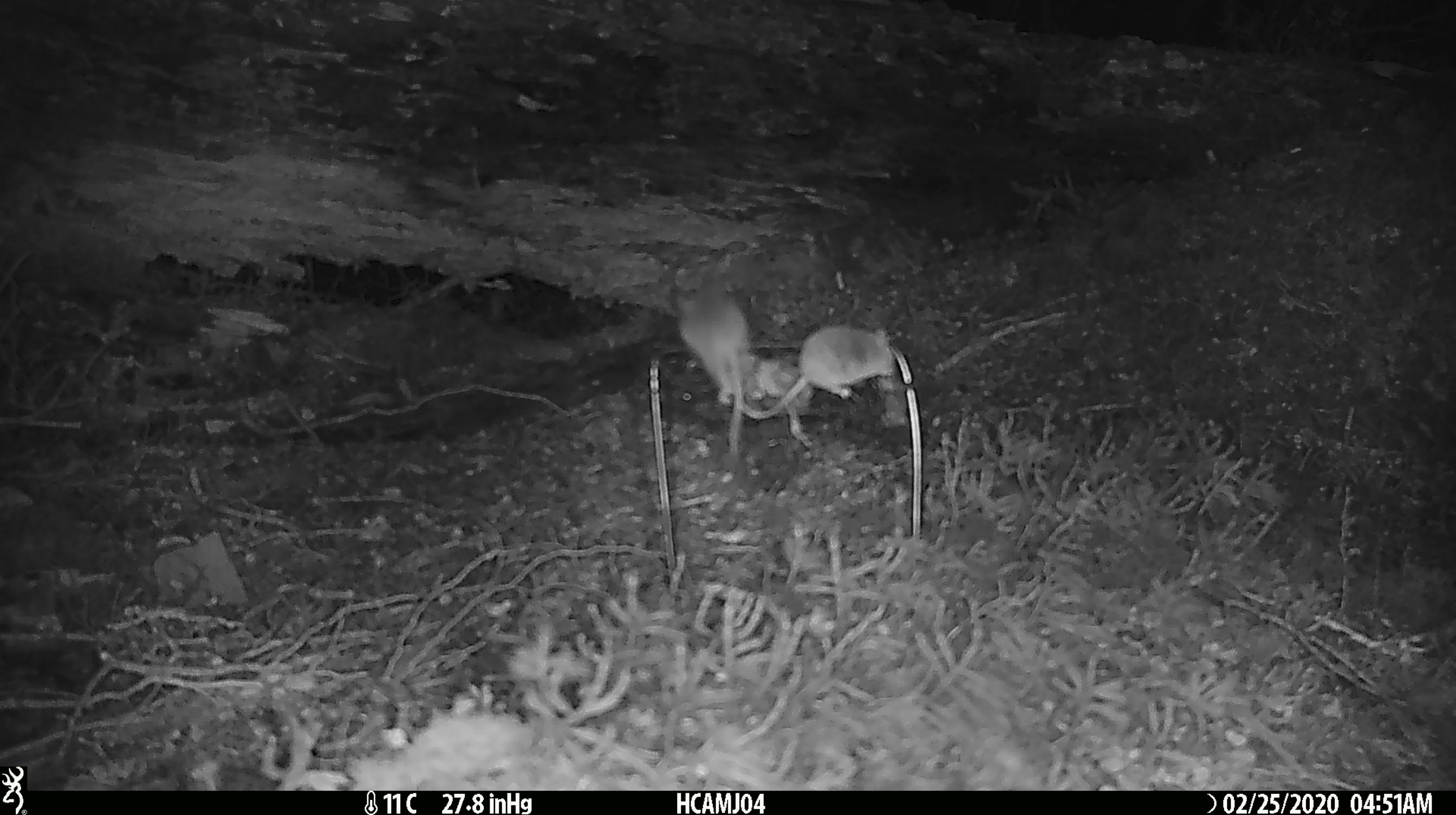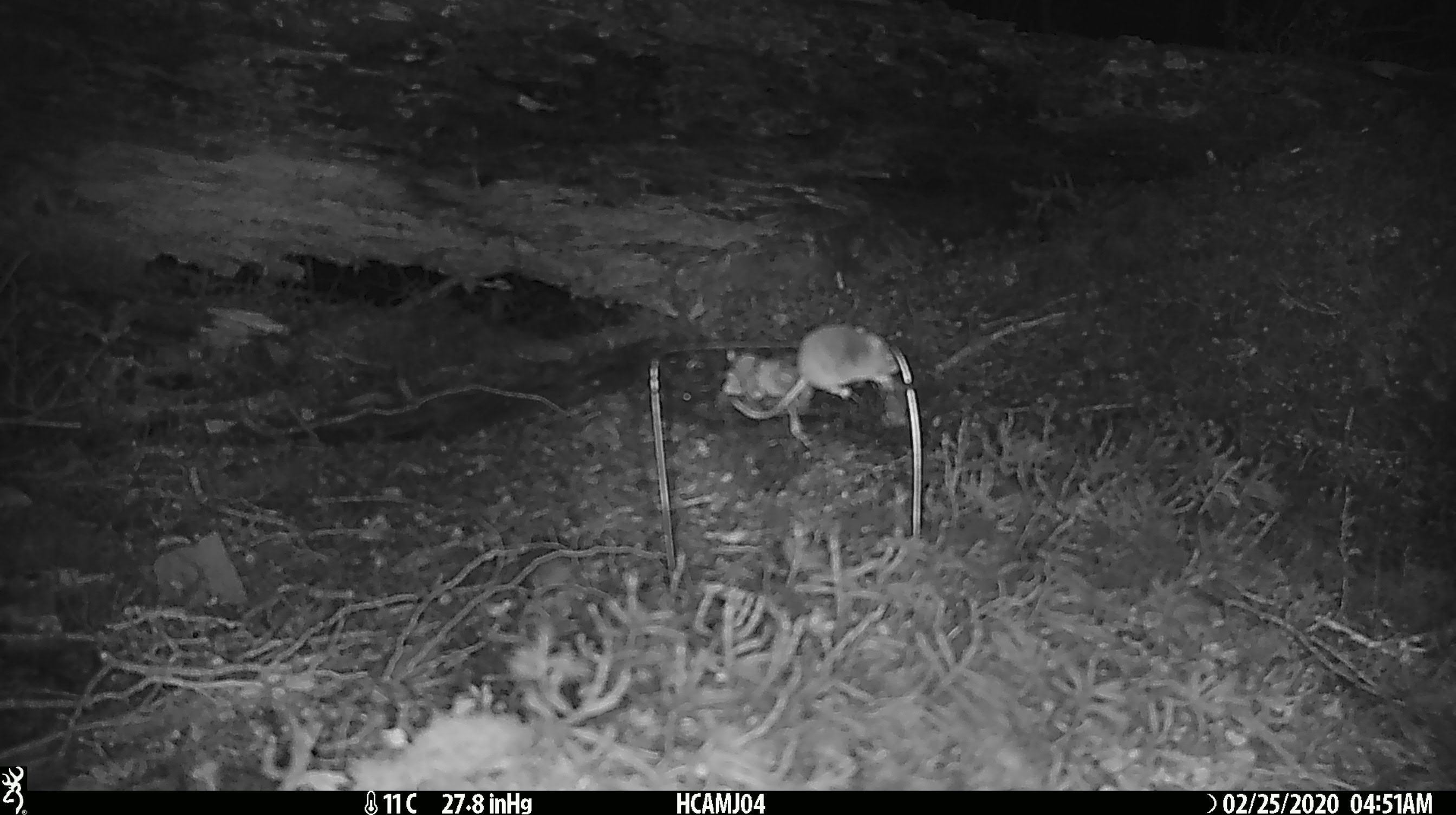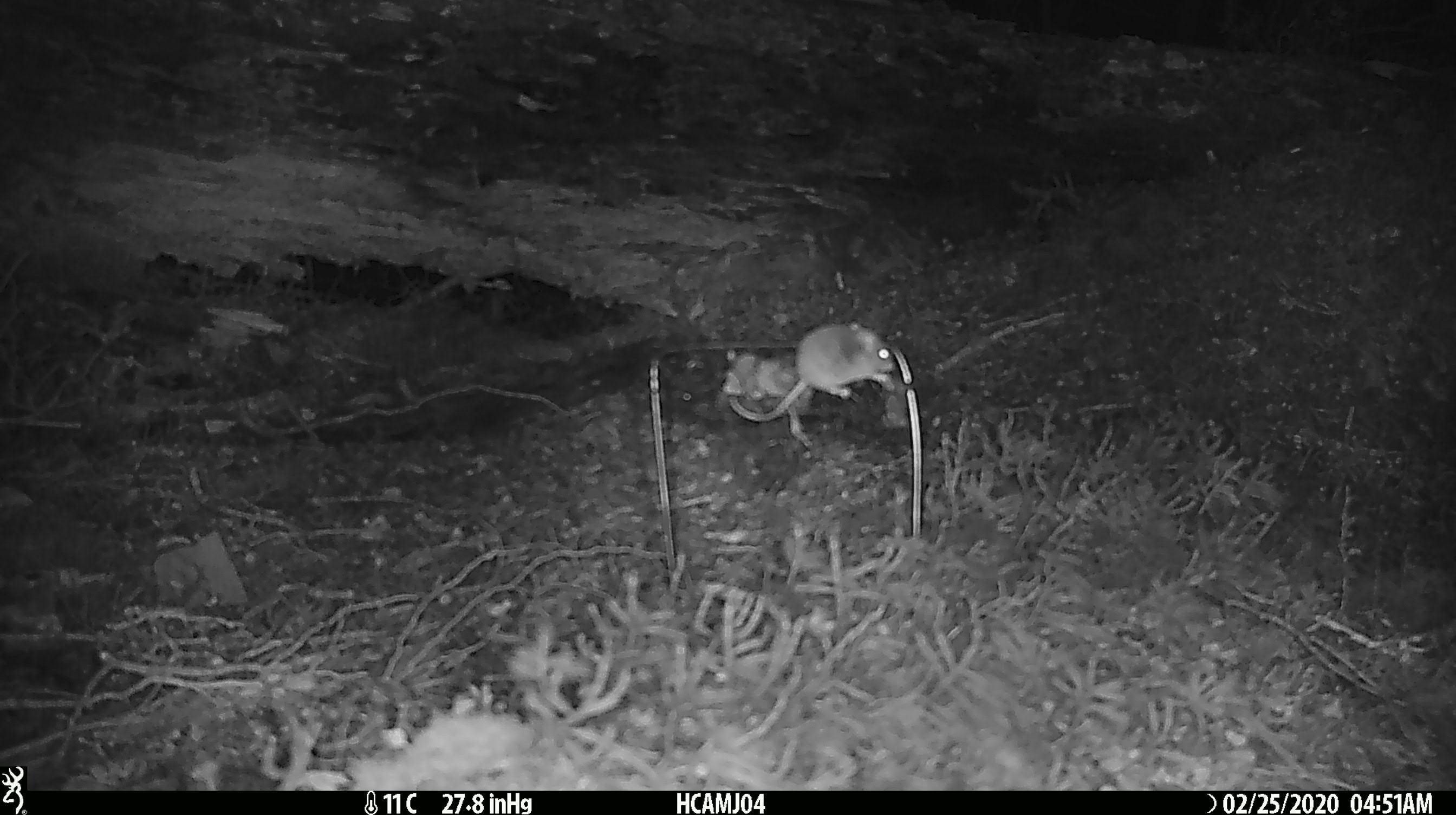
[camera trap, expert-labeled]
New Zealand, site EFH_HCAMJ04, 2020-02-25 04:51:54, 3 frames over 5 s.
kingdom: Animalia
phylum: Chordata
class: Mammalia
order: Rodentia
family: Muridae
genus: Mus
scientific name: Mus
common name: mouse